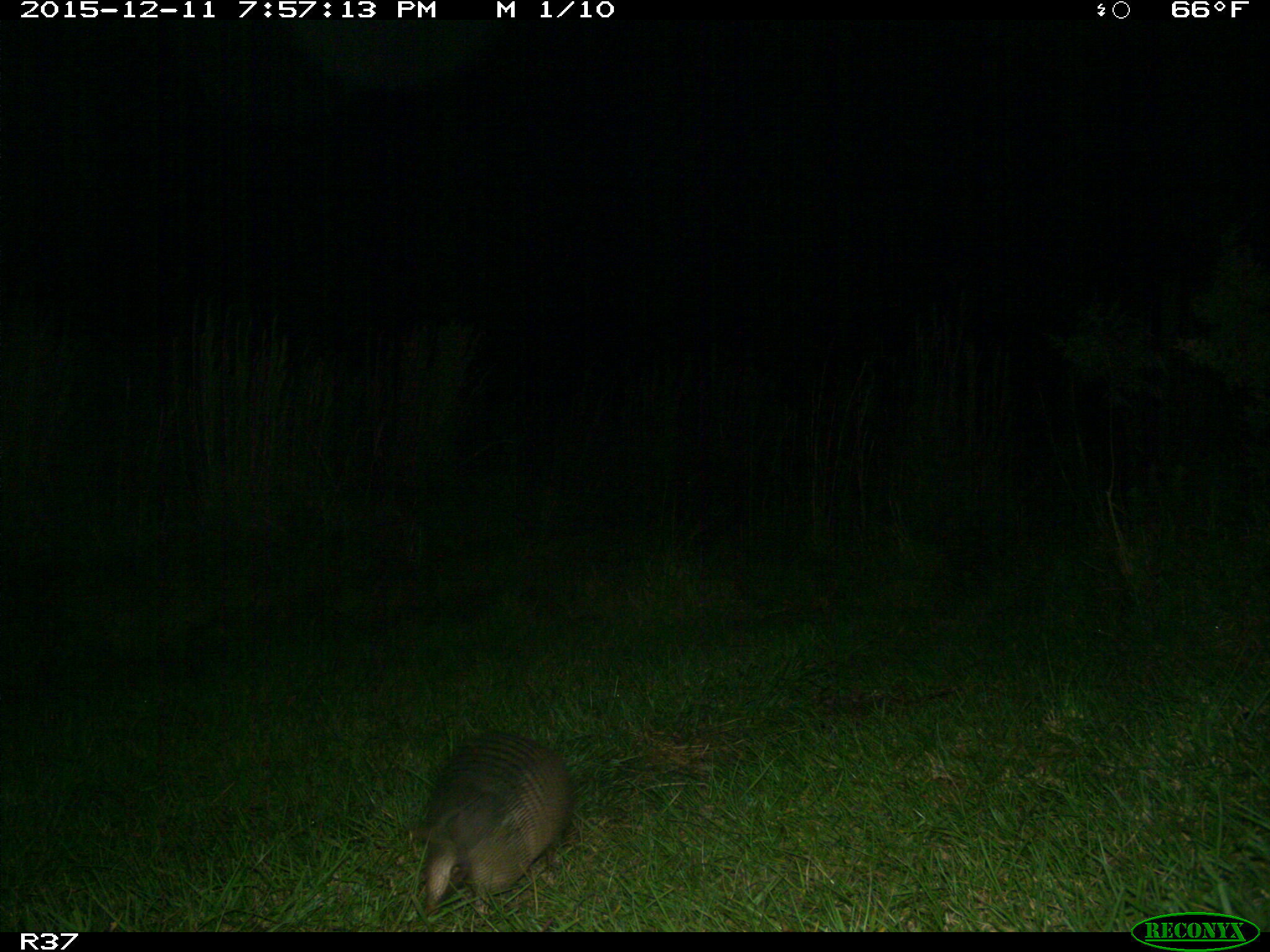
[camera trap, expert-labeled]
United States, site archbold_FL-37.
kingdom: Animalia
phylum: Chordata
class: Mammalia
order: Cingulata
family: Dasypodidae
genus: Dasypus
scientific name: Dasypus novemcinctus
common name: nine-banded armadillo